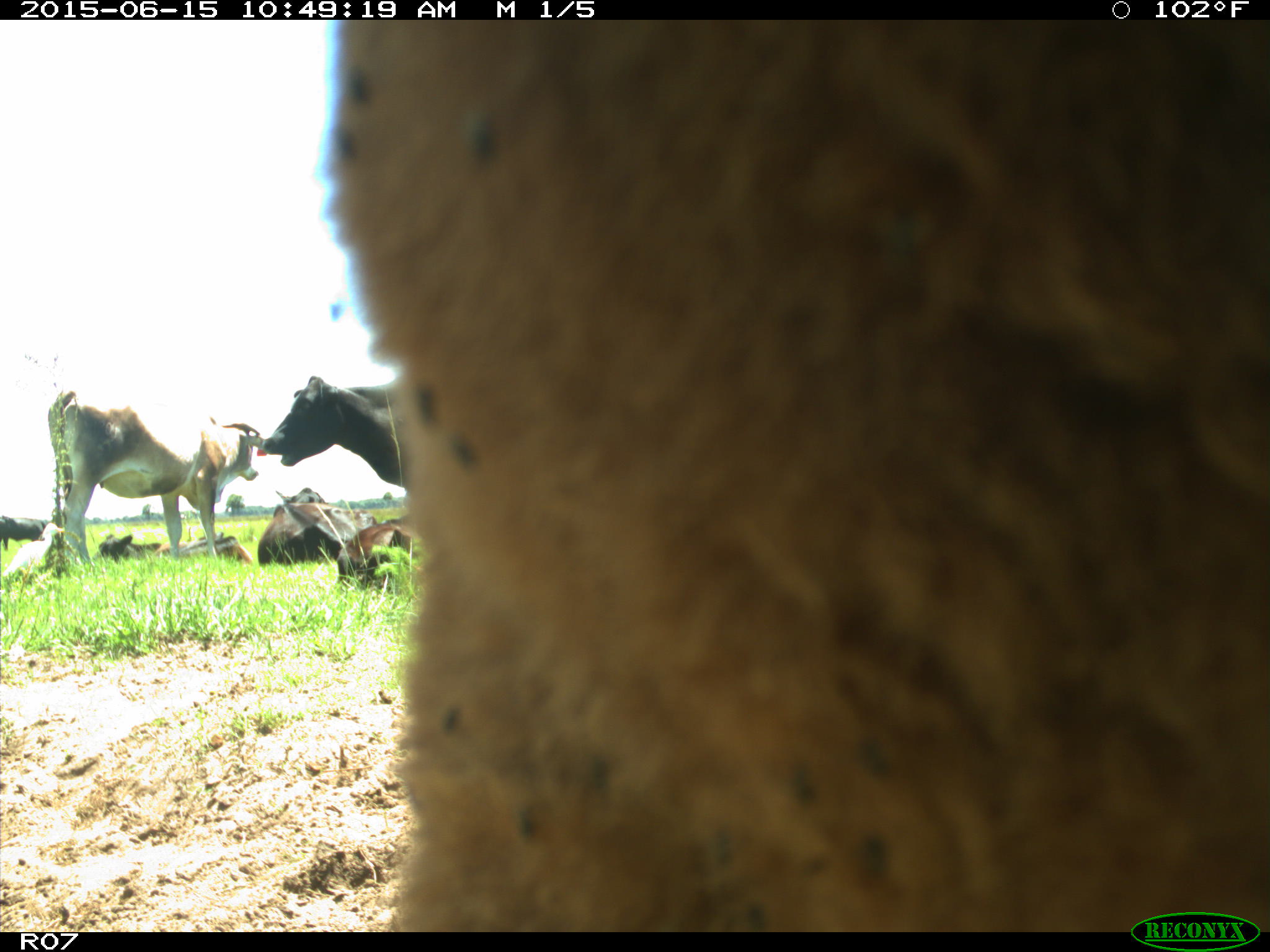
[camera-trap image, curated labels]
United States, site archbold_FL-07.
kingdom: Animalia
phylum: Chordata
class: Mammalia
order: Artiodactyla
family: Bovidae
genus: Bos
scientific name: Bos taurus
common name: domestic cow